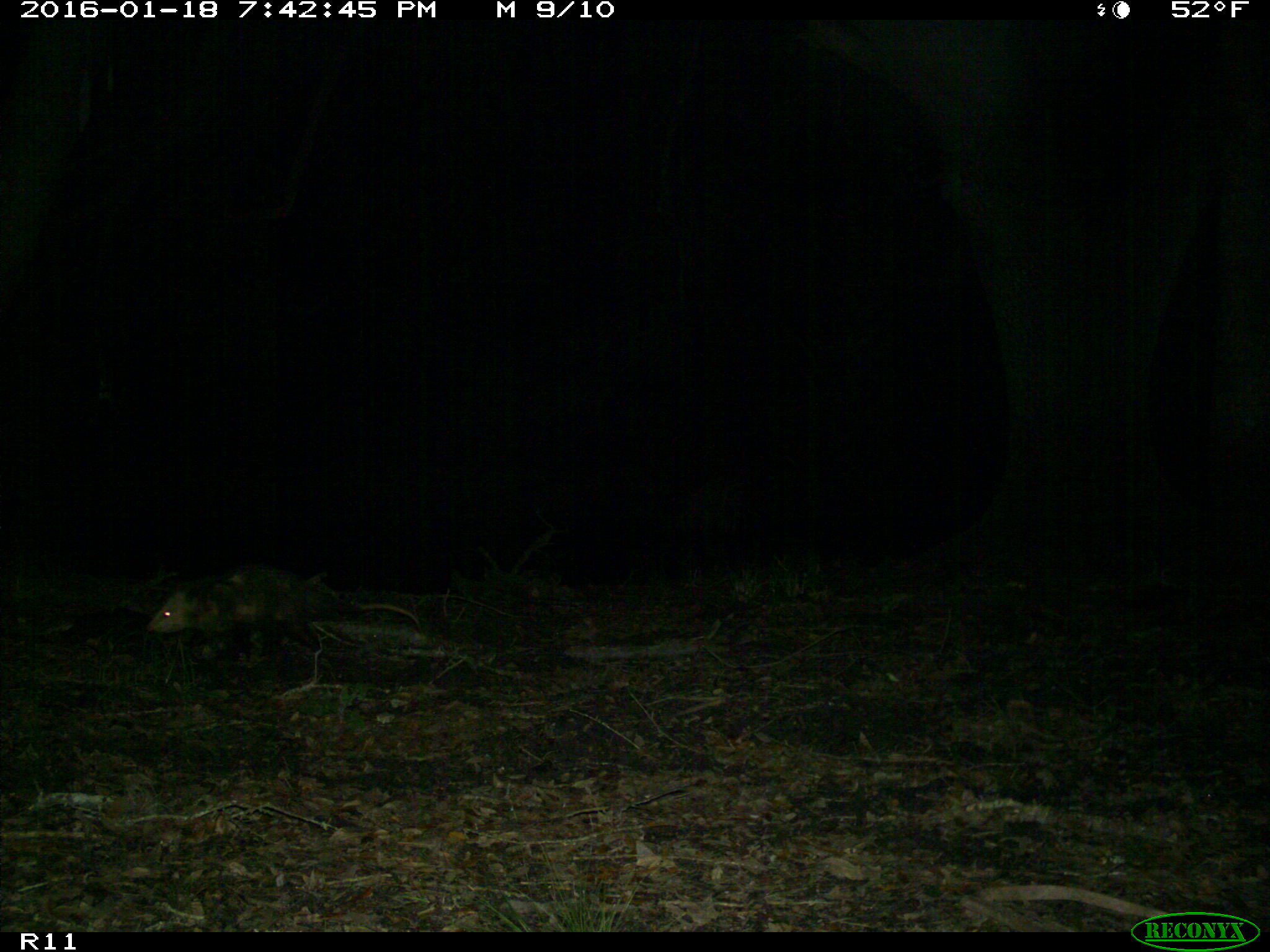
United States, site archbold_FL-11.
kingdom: Animalia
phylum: Chordata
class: Mammalia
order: Didelphimorphia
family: Didelphidae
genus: Didelphis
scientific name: Didelphis virginiana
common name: virginia opossum